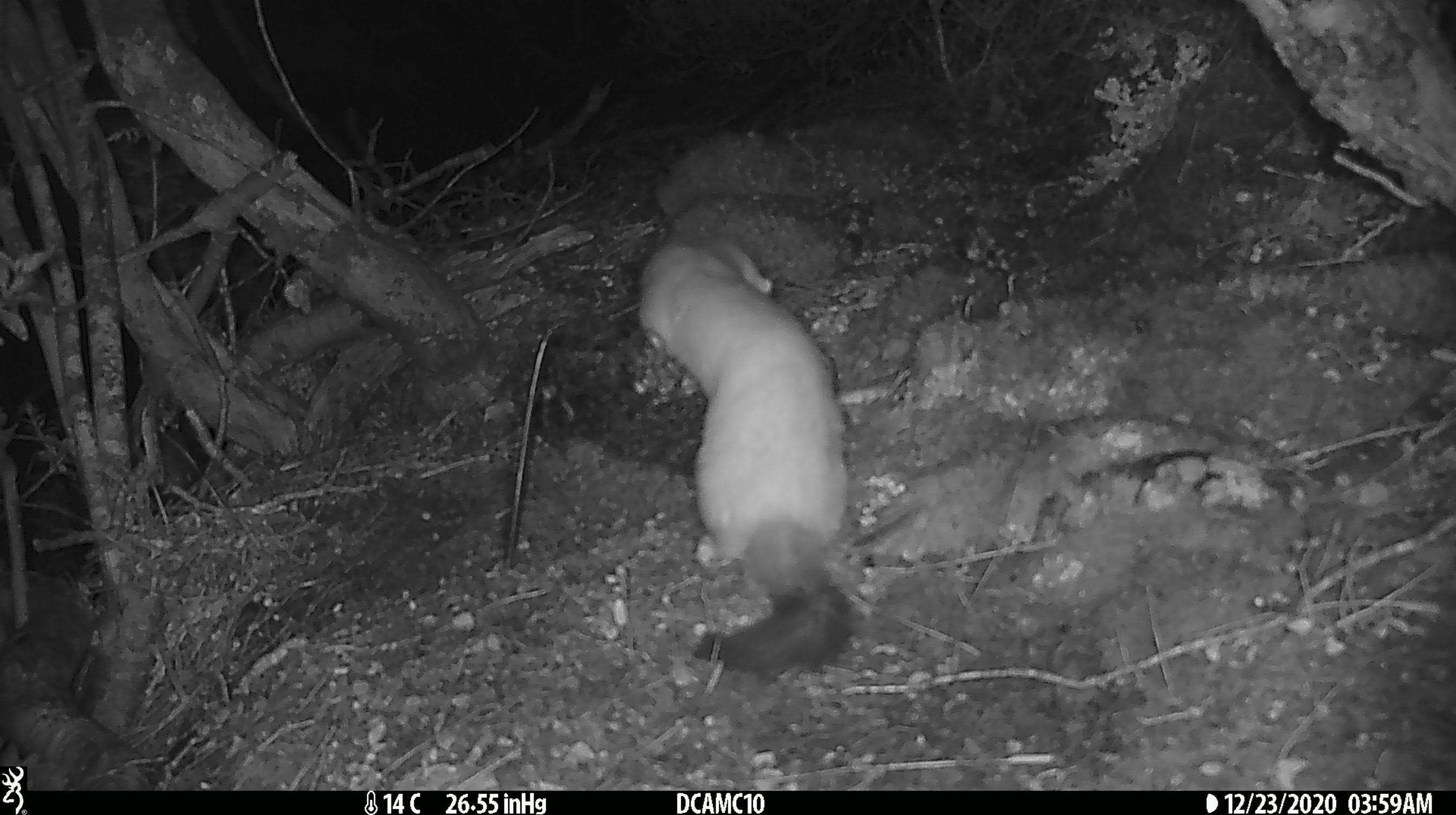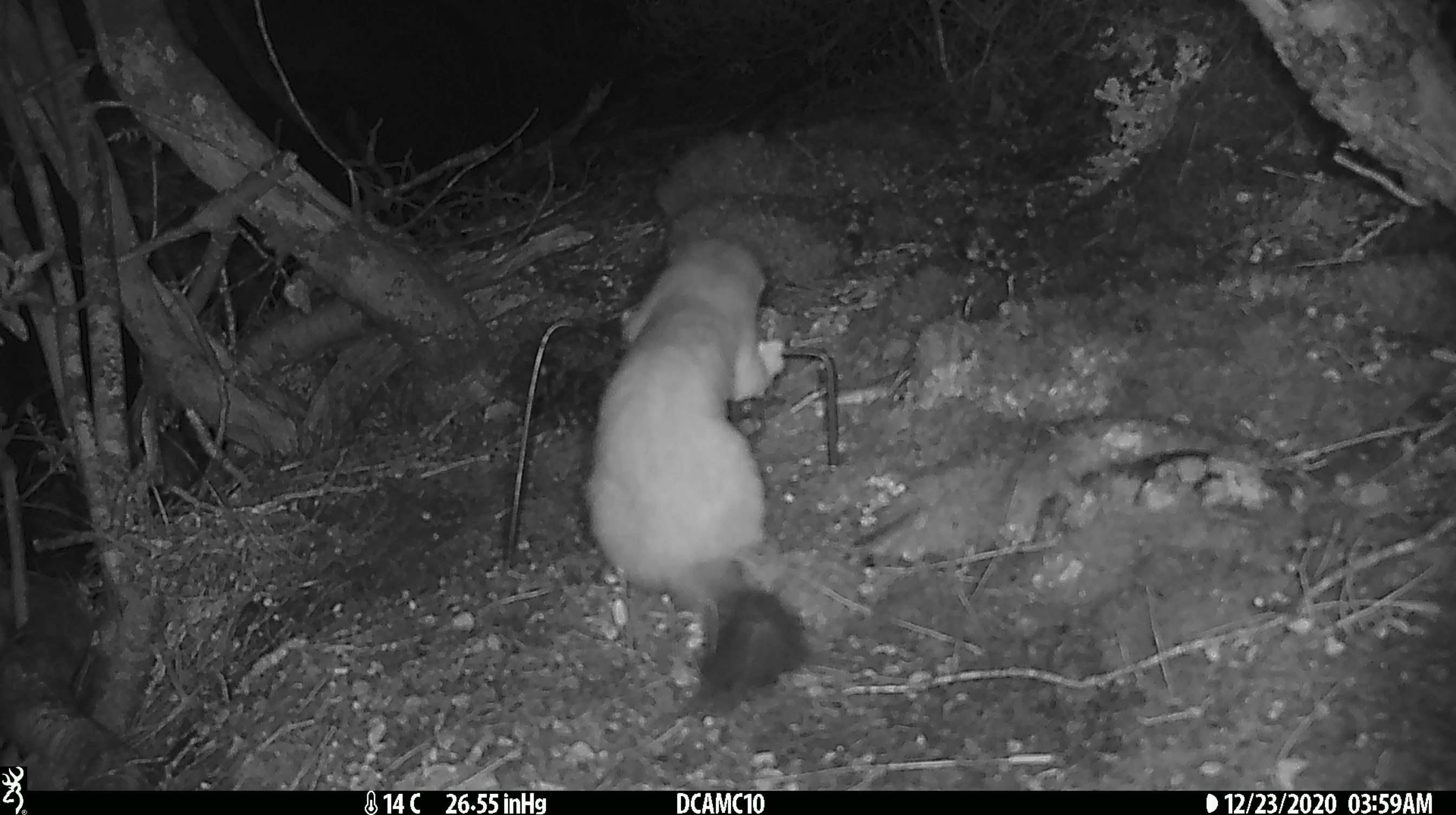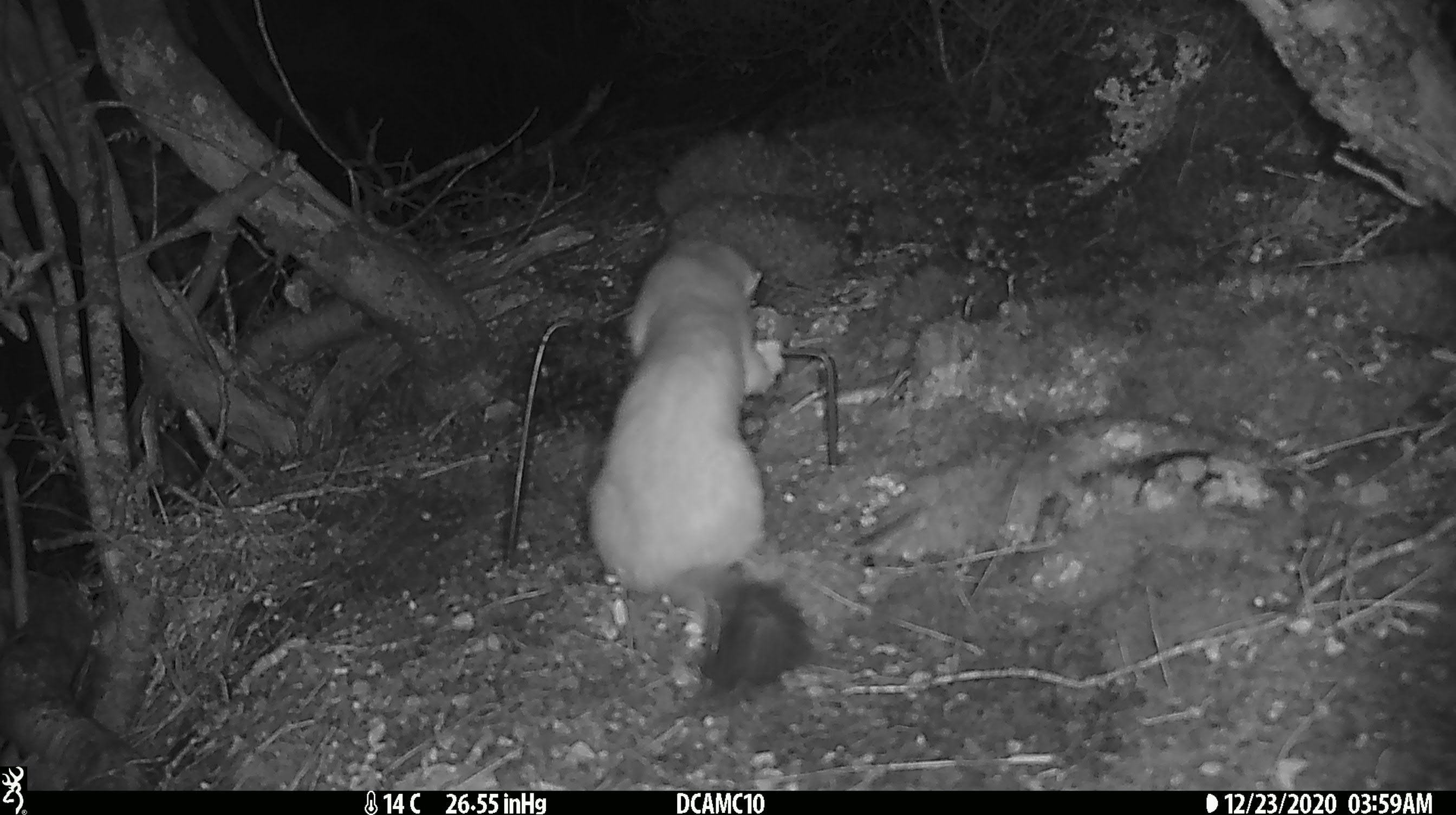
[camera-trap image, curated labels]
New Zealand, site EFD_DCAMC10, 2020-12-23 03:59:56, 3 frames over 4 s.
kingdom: Animalia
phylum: Chordata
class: Mammalia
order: Carnivora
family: Mustelidae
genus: Mustela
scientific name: Mustela erminea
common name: stoat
Stoat (Mustela erminea).